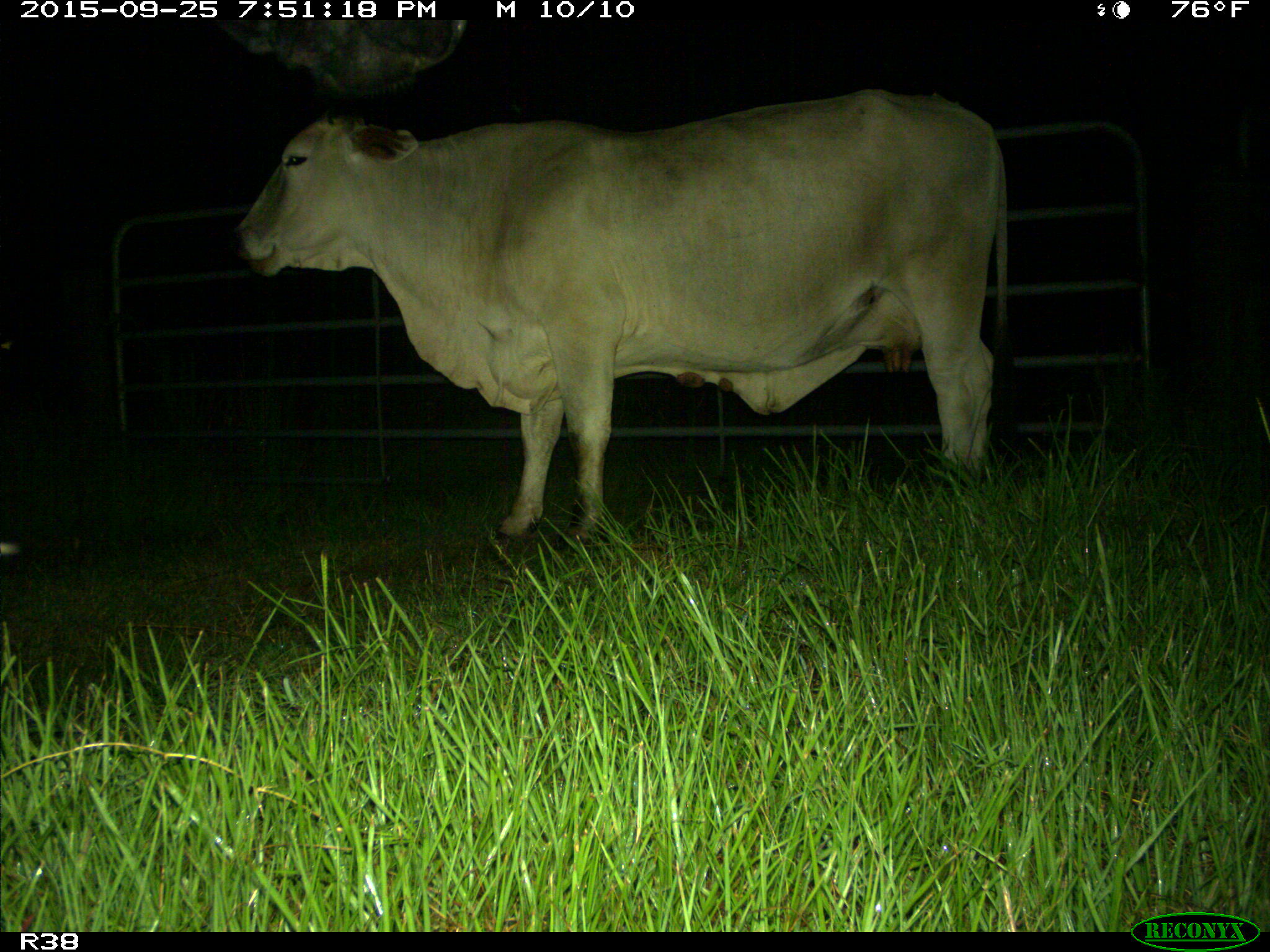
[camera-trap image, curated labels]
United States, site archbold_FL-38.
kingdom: Animalia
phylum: Chordata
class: Mammalia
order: Artiodactyla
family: Bovidae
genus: Bos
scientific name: Bos taurus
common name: domestic cow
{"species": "Bos taurus (domestic cow)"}